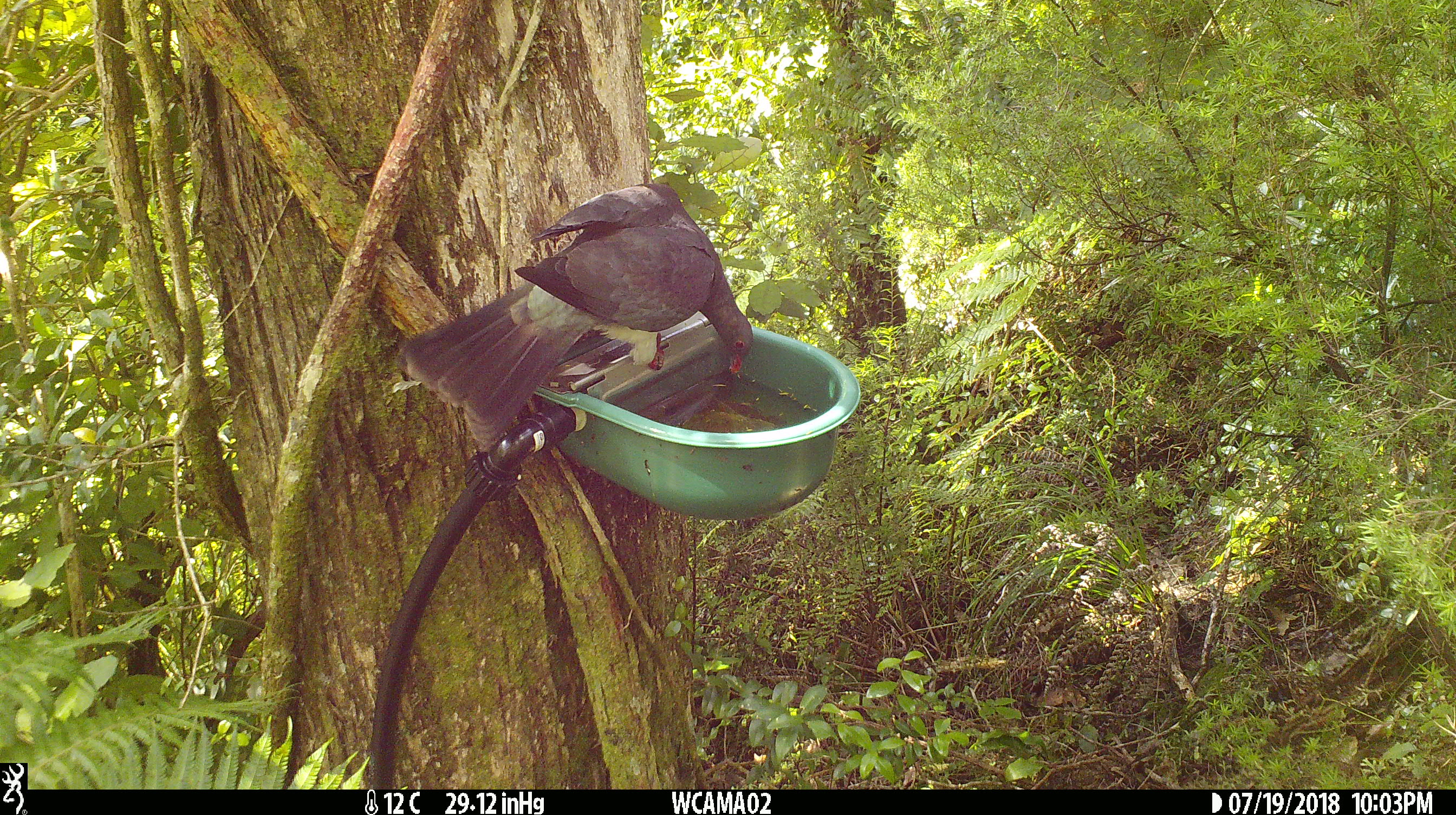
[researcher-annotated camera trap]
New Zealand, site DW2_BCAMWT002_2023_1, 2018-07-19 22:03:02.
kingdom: Animalia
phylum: Chordata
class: Aves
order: Columbiformes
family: Columbidae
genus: Hemiphaga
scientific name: Hemiphaga novaeseelandiae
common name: new zealand pigeon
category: kereru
Kereru (new zealand pigeon) (Hemiphaga novaeseelandiae).